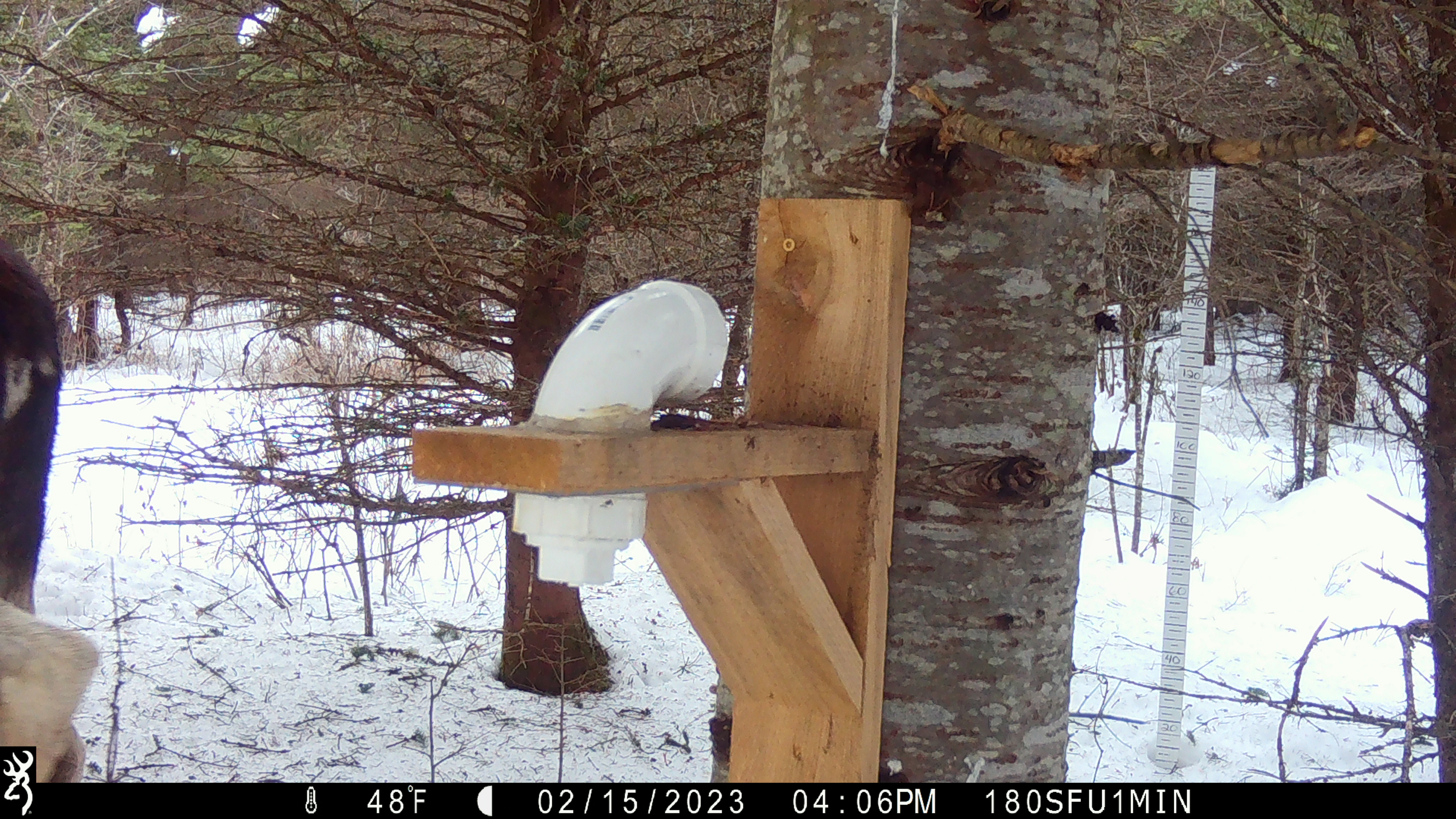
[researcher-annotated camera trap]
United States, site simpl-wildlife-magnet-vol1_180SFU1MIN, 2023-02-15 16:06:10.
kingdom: Animalia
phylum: Chordata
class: Mammalia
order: Artiodactyla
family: Cervidae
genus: Alces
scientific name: Alces alces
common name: moose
Moose (Alces alces).